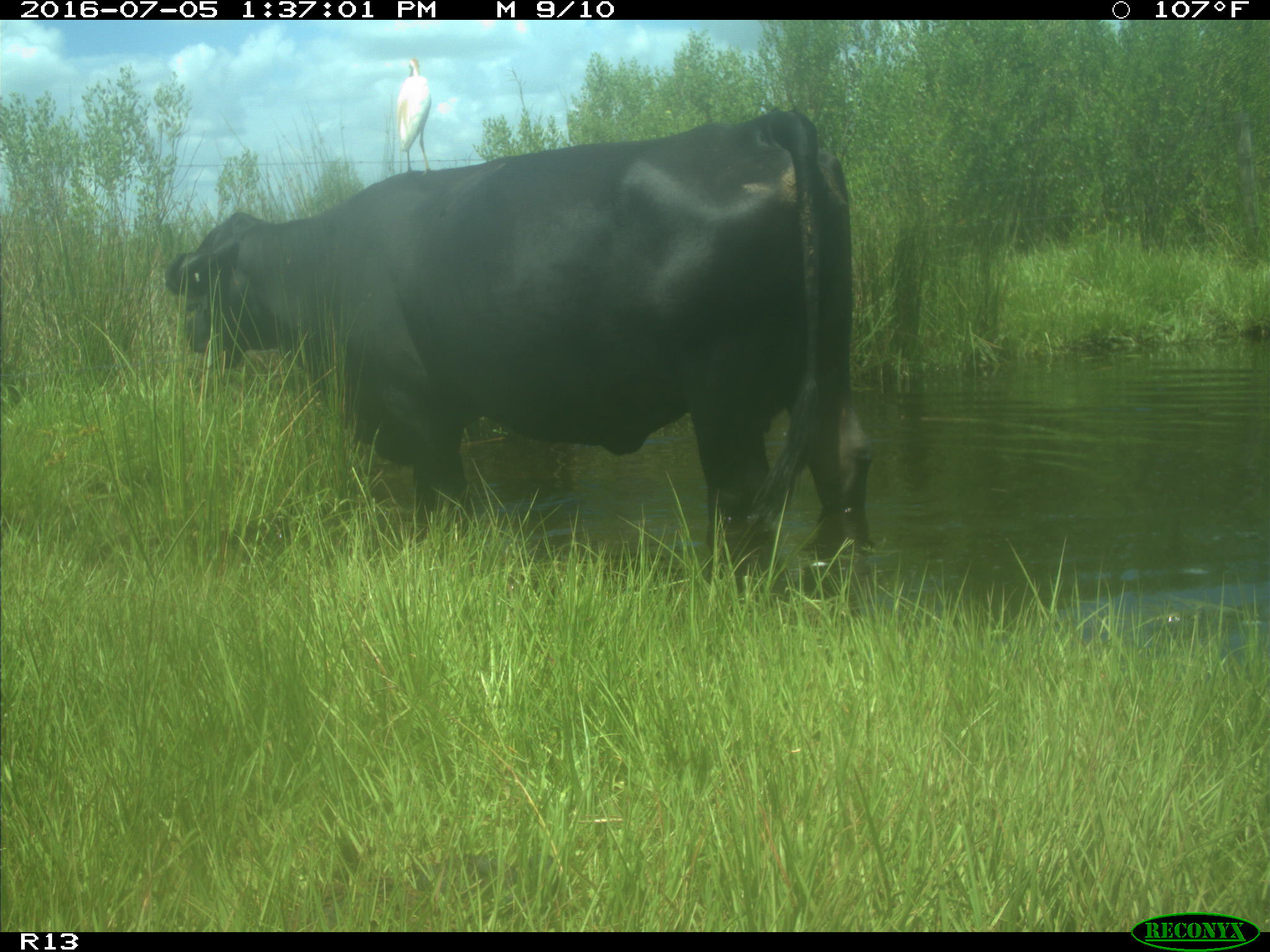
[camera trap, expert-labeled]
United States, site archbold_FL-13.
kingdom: Animalia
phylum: Chordata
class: Mammalia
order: Artiodactyla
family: Bovidae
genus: Bos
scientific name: Bos taurus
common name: domestic cow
Bos taurus (domestic cow).